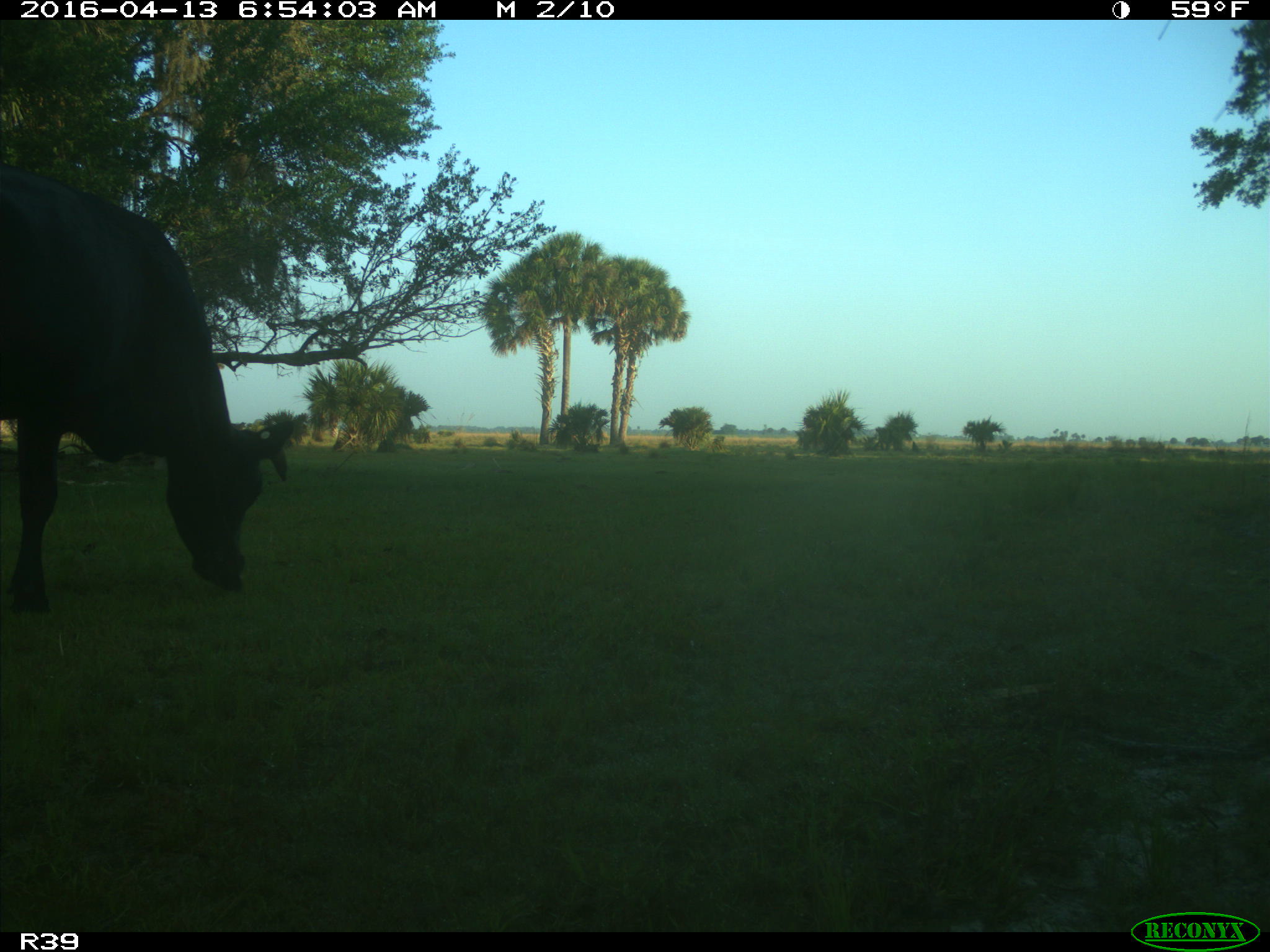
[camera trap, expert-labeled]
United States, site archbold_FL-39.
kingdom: Animalia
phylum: Chordata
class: Mammalia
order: Artiodactyla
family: Bovidae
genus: Bos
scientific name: Bos taurus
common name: domestic cow